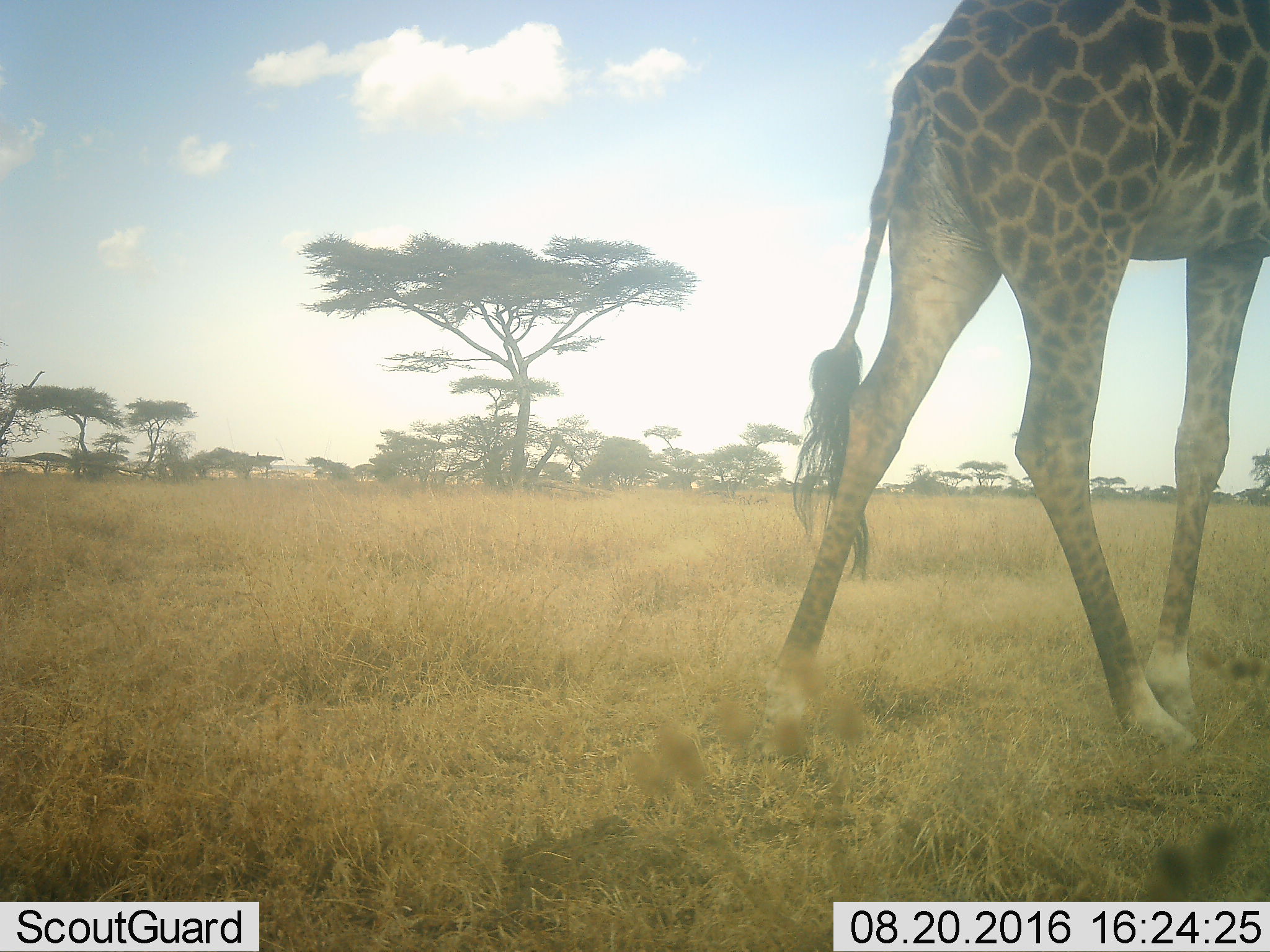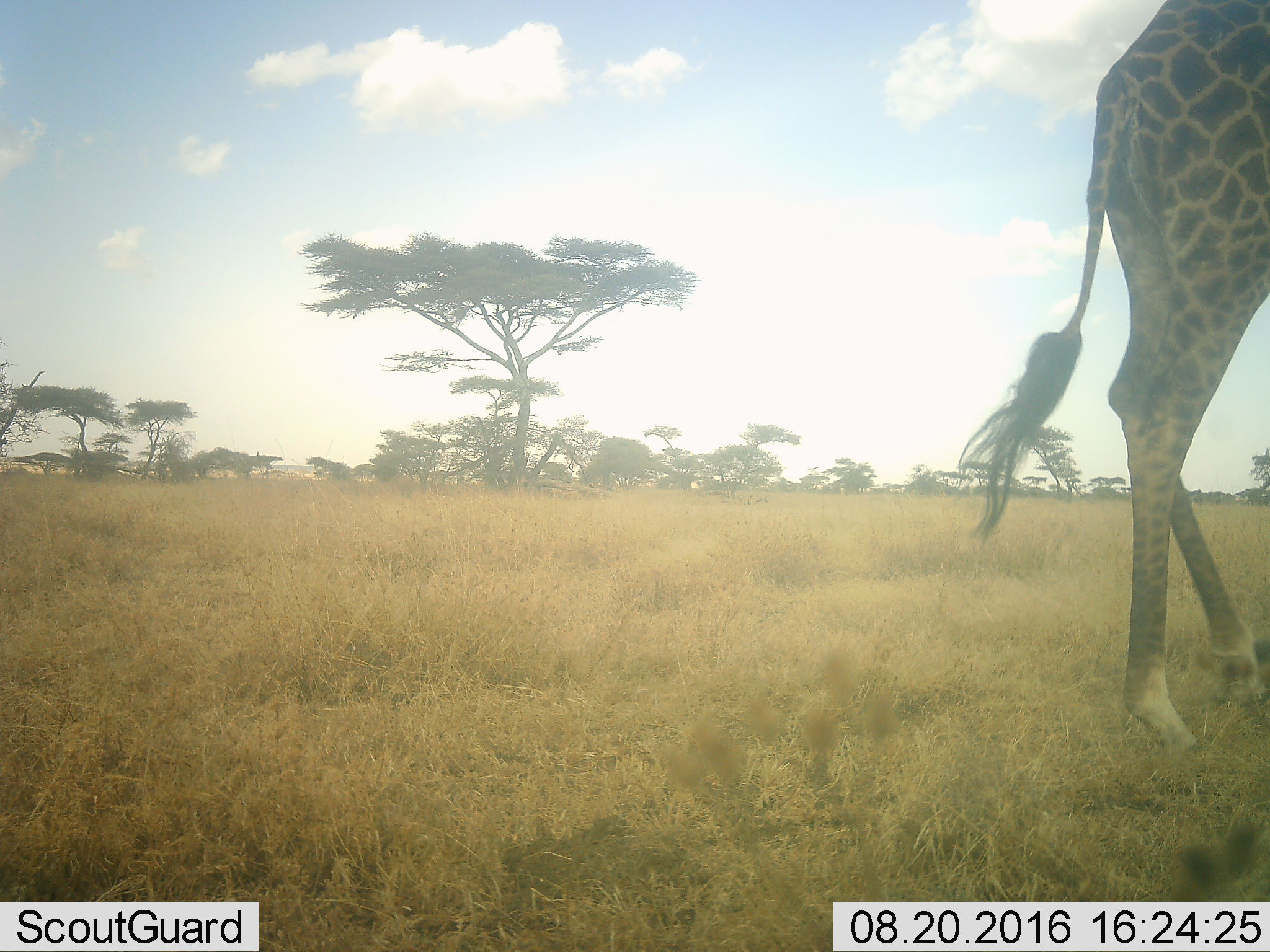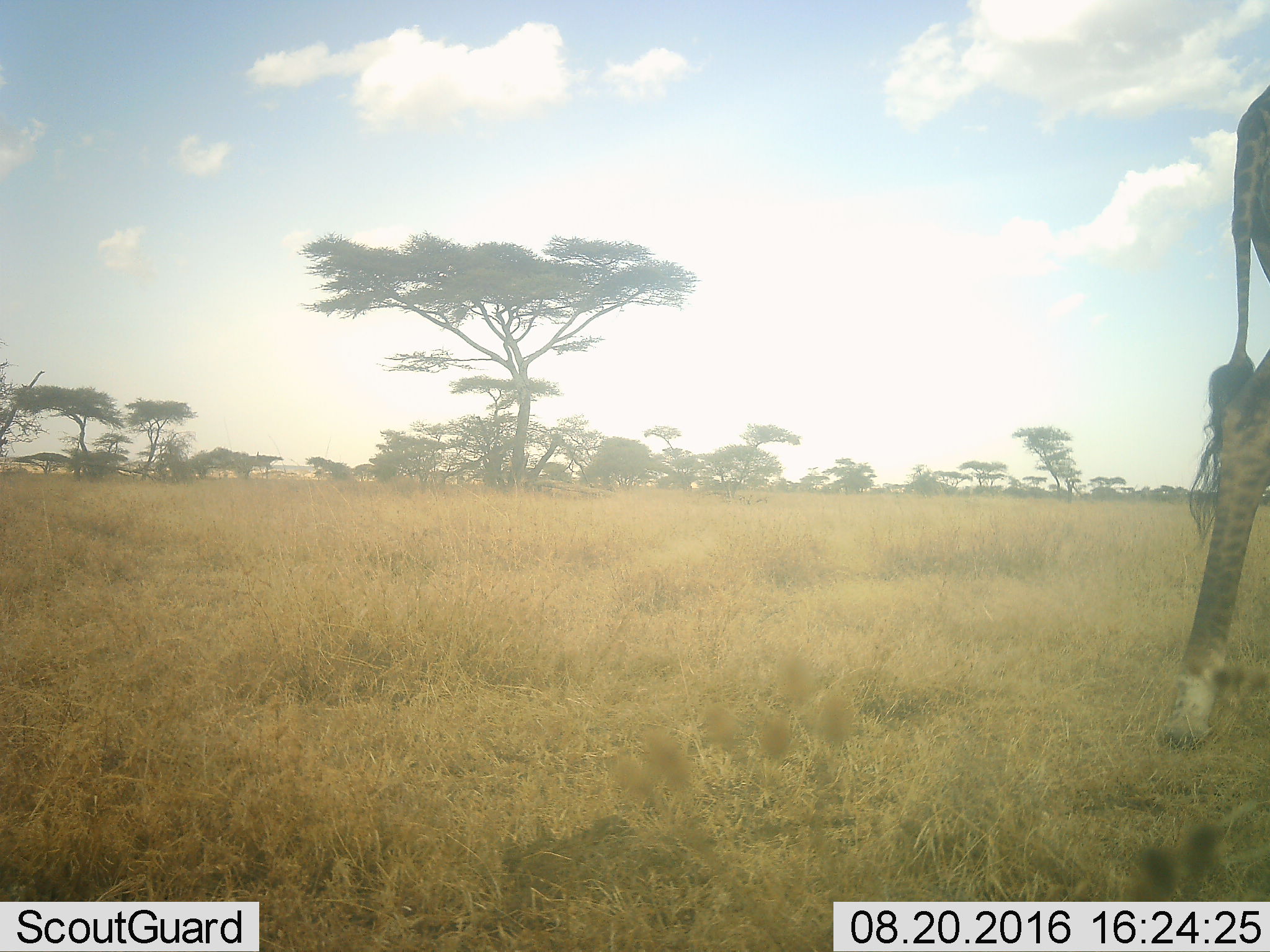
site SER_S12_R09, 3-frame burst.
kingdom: Animalia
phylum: Chordata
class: Mammalia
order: Artiodactyla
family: Giraffidae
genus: Giraffa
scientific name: Giraffa camelopardalis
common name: giraffe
Giraffe (Giraffa camelopardalis), count 1. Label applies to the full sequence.